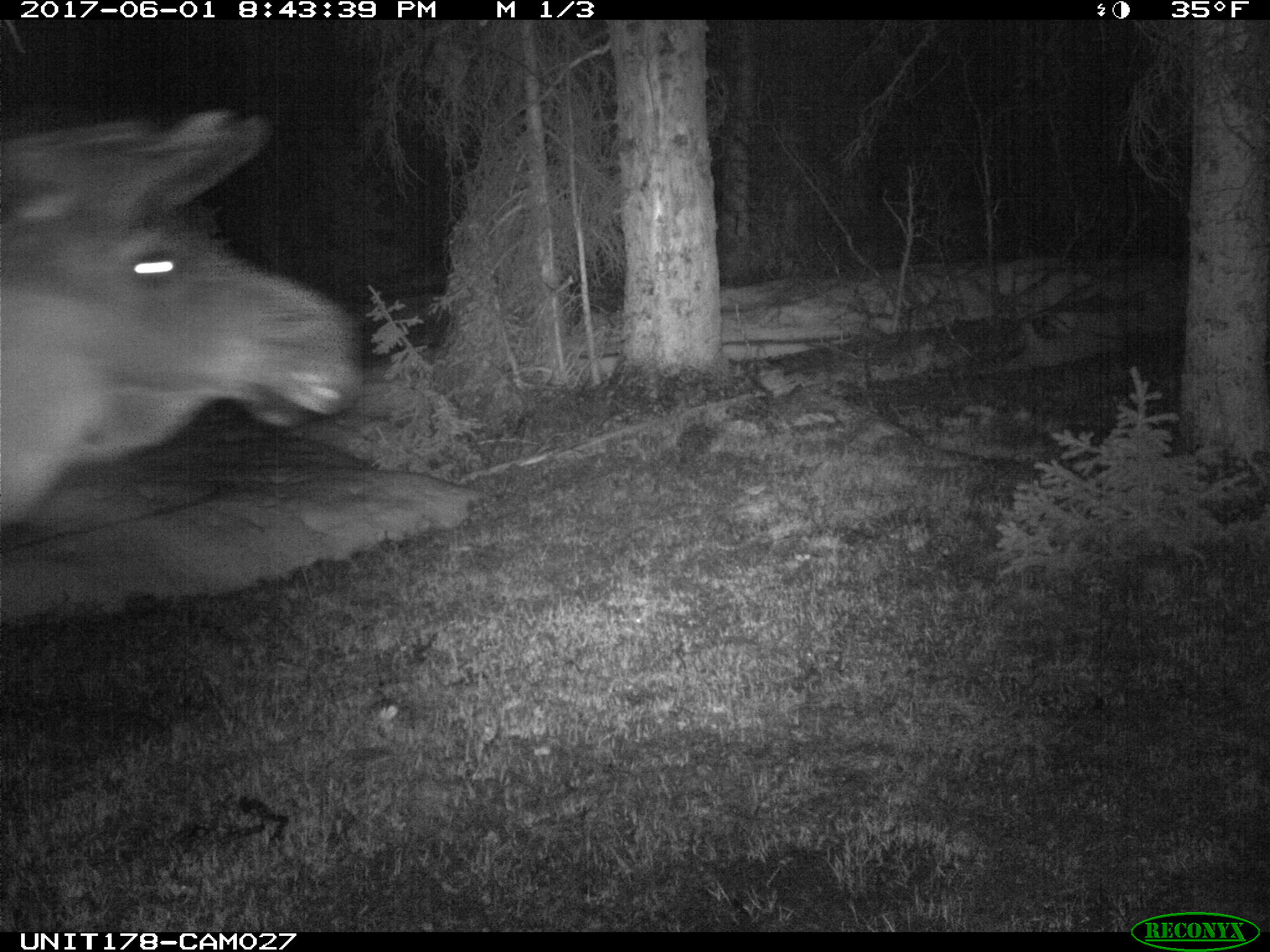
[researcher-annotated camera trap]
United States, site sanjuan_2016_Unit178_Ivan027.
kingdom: Animalia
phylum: Chordata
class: Mammalia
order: Artiodactyla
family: Cervidae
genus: Alces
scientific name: Alces alces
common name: moose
Alces alces (moose).